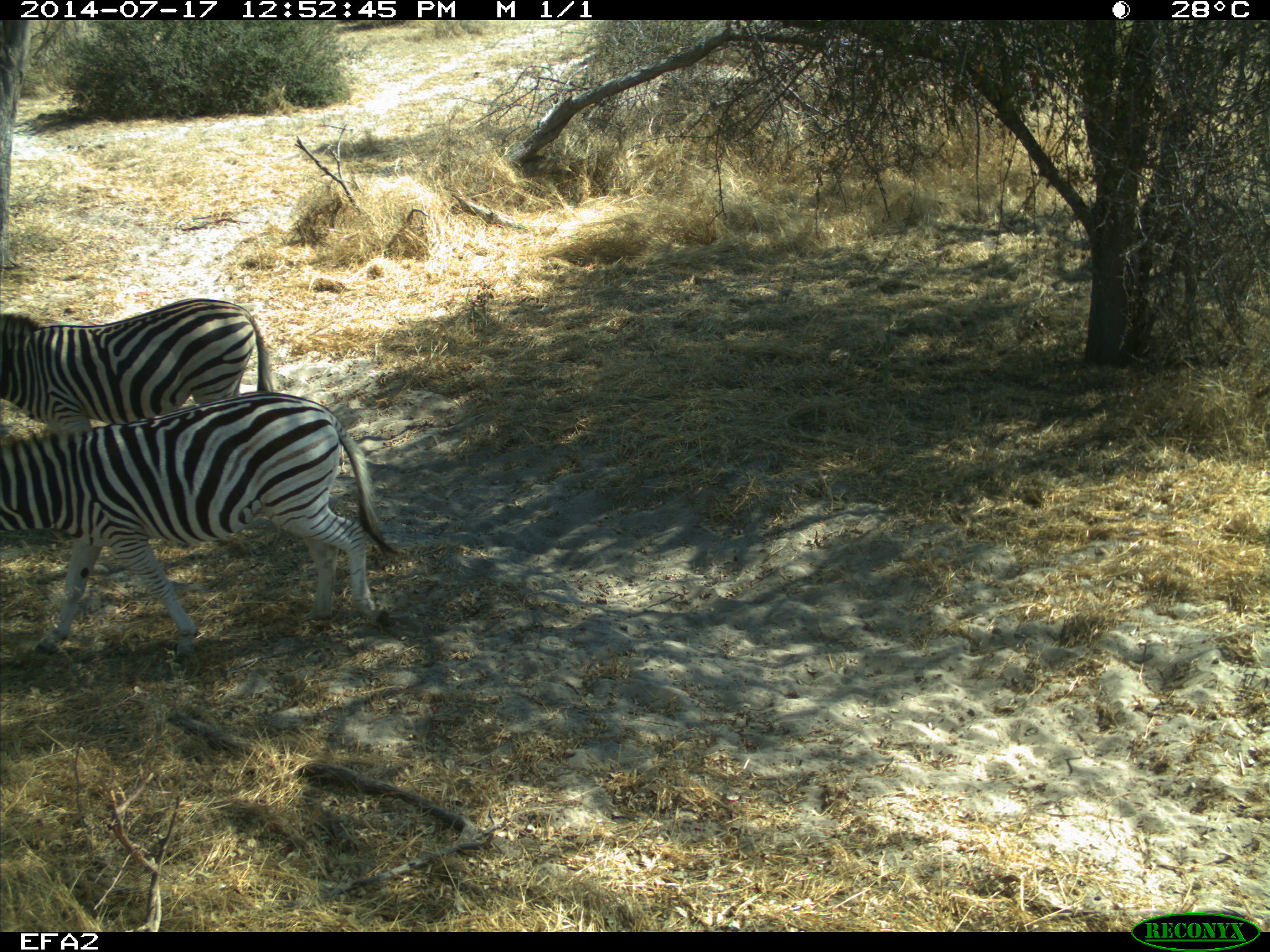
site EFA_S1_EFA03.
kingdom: Animalia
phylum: Chordata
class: Mammalia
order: Perissodactyla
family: Equidae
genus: Equus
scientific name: Equus quagga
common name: plains zebra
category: zebraplains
Zebraplains (plains zebra) (Equus quagga), count 2. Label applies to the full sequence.